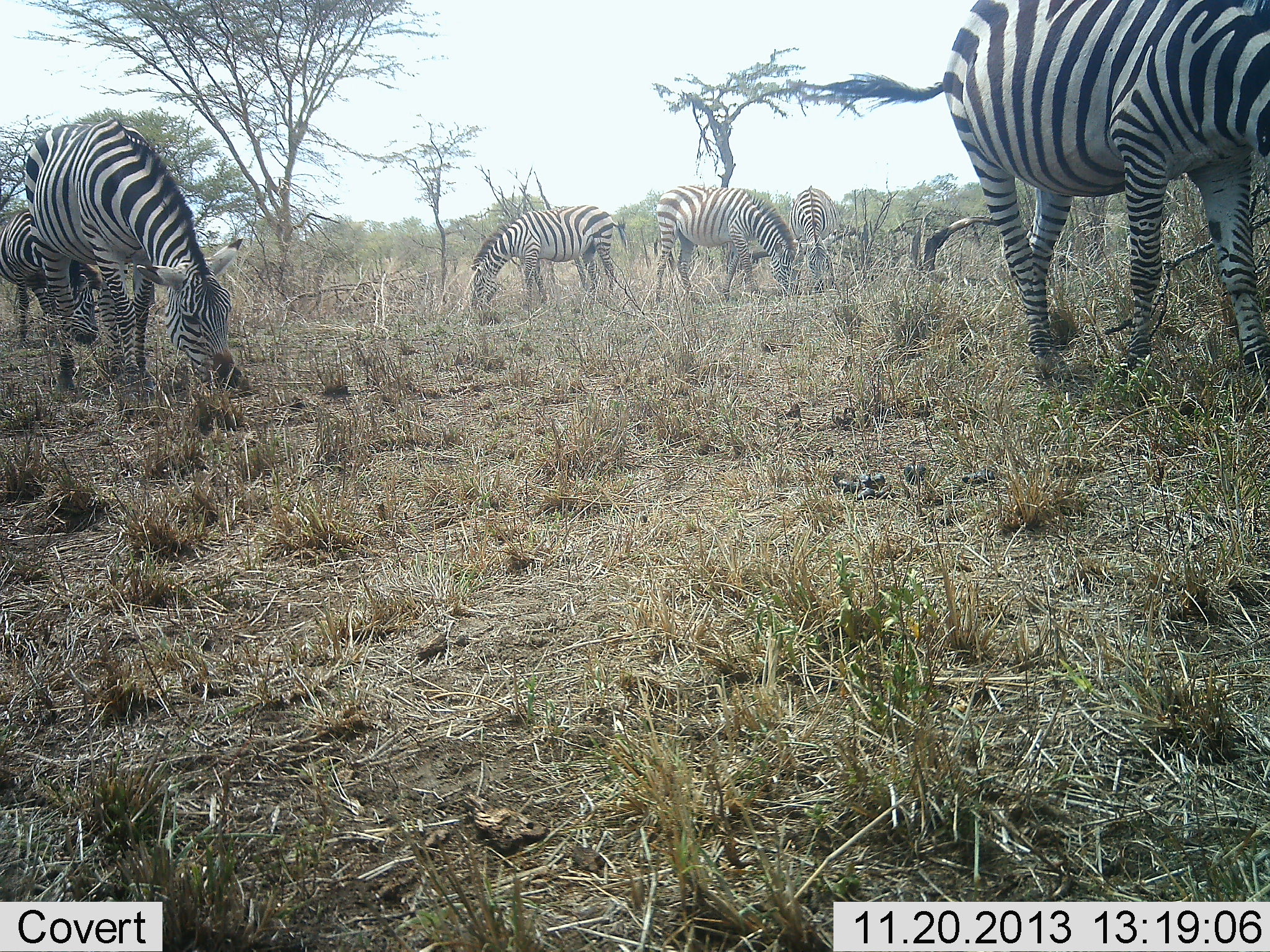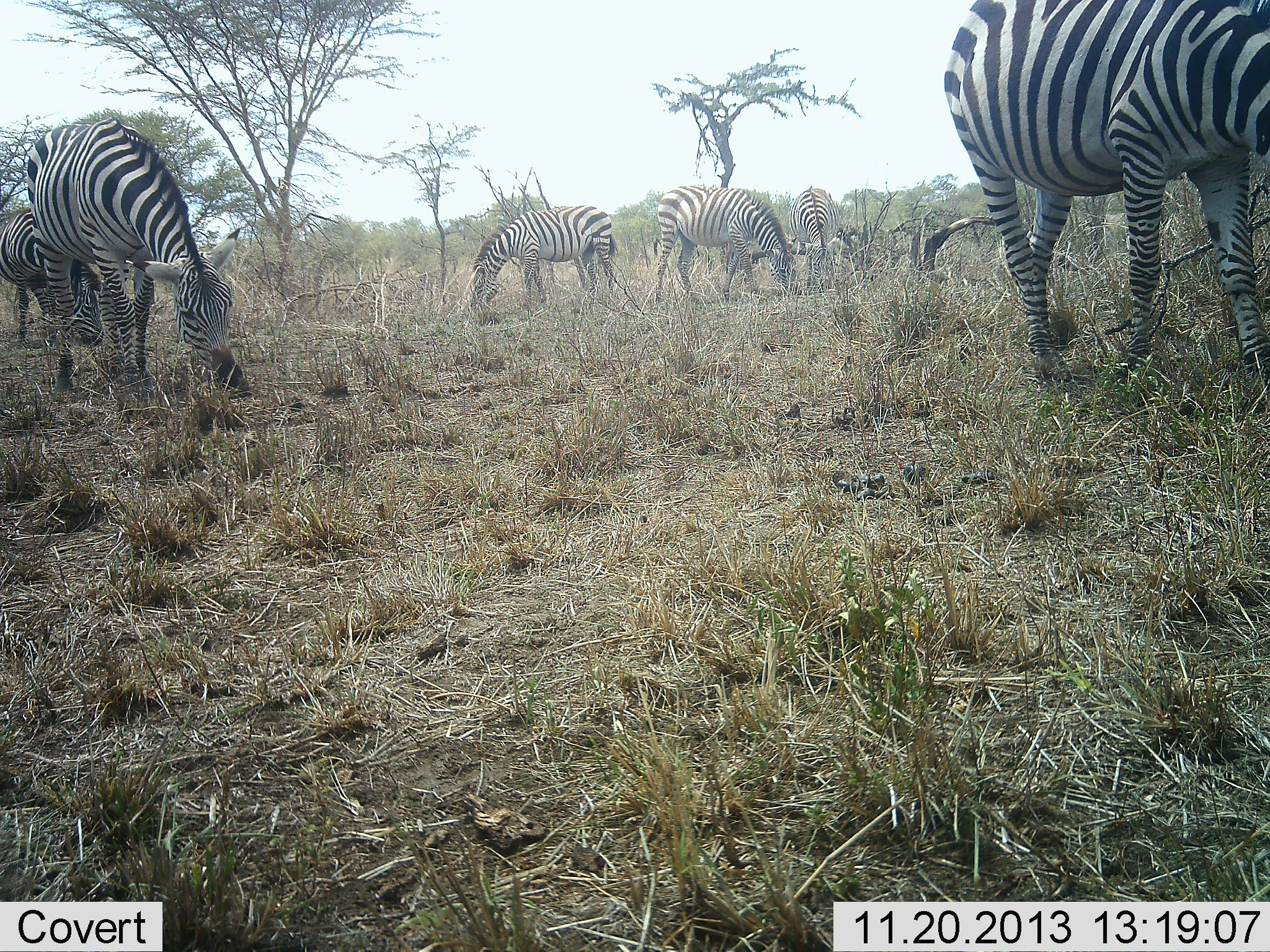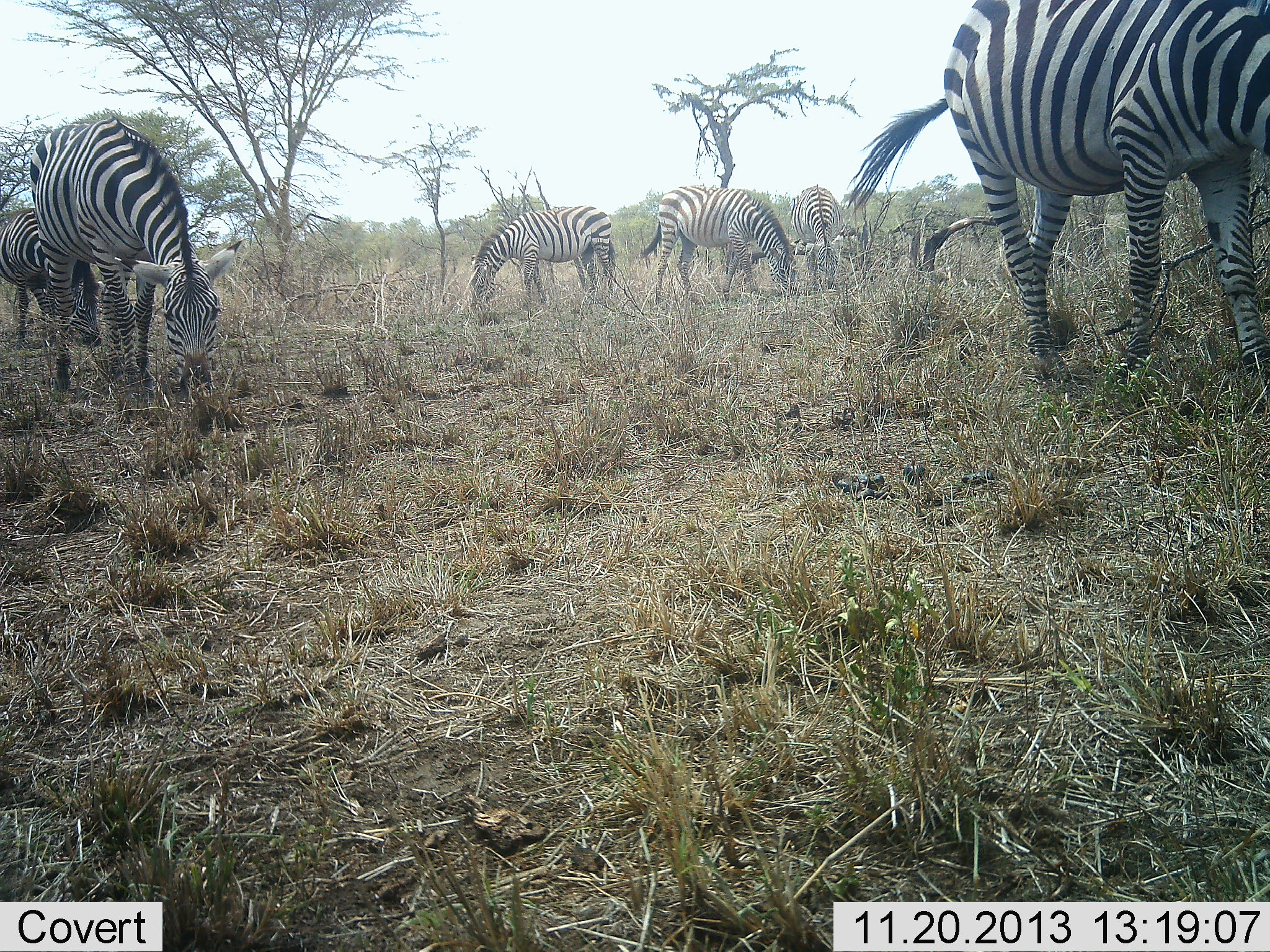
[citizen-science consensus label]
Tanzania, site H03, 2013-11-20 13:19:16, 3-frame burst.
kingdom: Animalia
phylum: Chordata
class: Mammalia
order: Perissodactyla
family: Equidae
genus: Equus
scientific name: Equus quagga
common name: plains zebra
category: zebra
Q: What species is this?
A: Zebra (plains zebra) (Equus quagga).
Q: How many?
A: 6.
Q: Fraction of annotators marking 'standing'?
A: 40%.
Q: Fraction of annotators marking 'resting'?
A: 10%.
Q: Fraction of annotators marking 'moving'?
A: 0%.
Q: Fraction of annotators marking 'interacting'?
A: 0%.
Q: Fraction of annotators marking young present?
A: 0%.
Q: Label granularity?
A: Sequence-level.